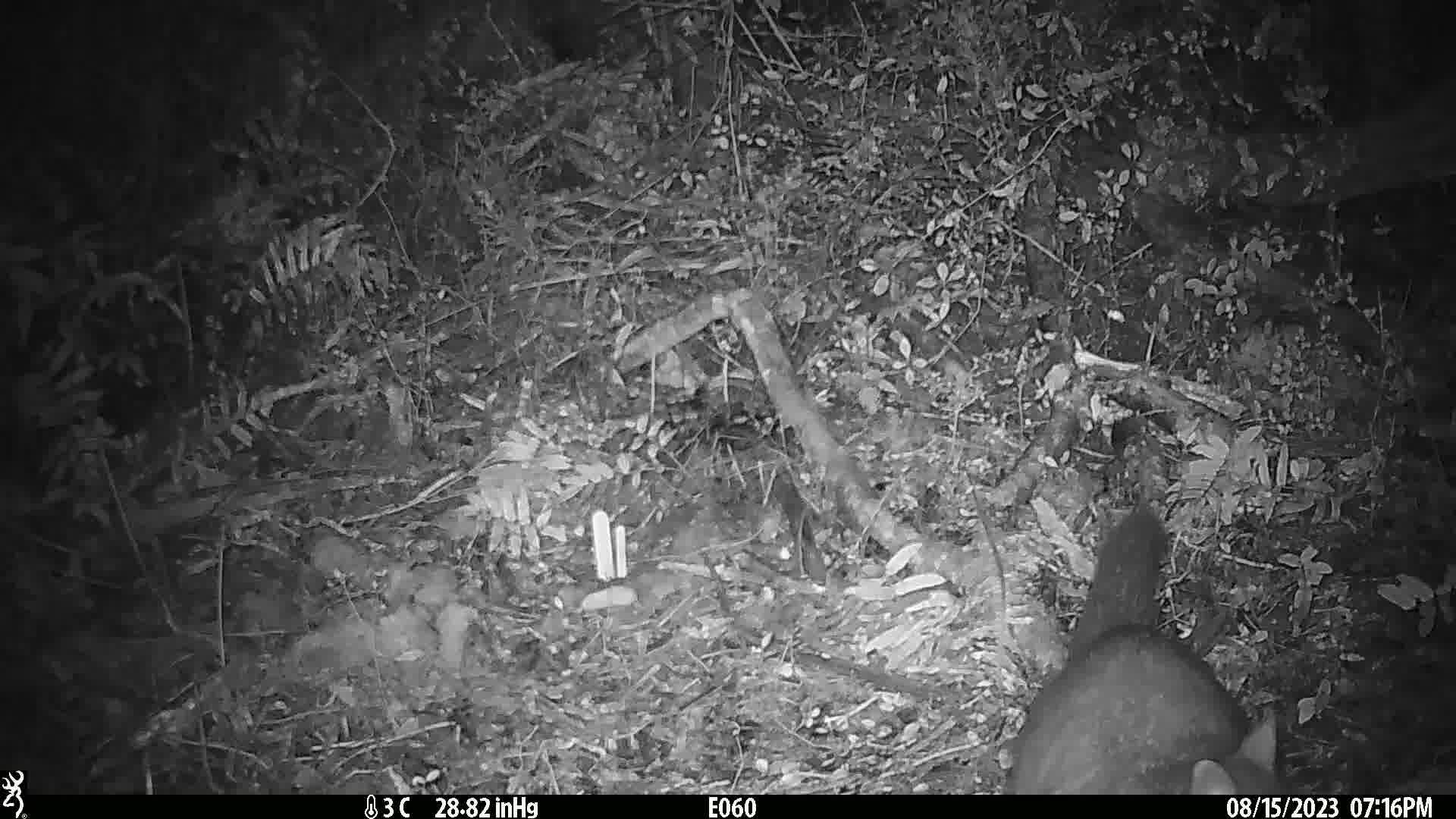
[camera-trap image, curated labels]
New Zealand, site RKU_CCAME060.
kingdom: Animalia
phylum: Chordata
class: Mammalia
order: Diprotodontia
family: Phalangeridae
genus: Trichosurus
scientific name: Trichosurus vulpecula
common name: common brushtail possum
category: possum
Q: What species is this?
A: Possum (common brushtail possum) (Trichosurus vulpecula).